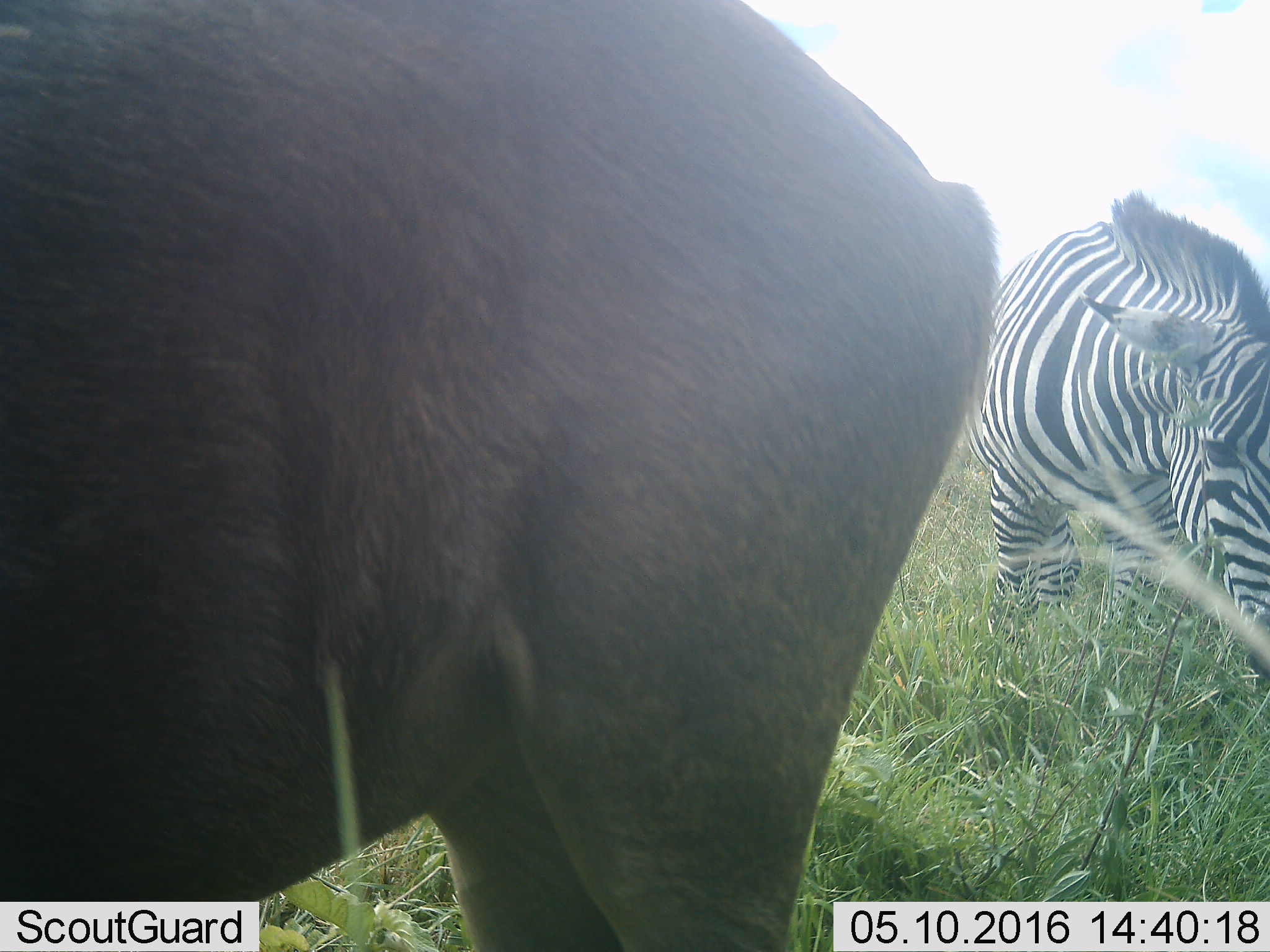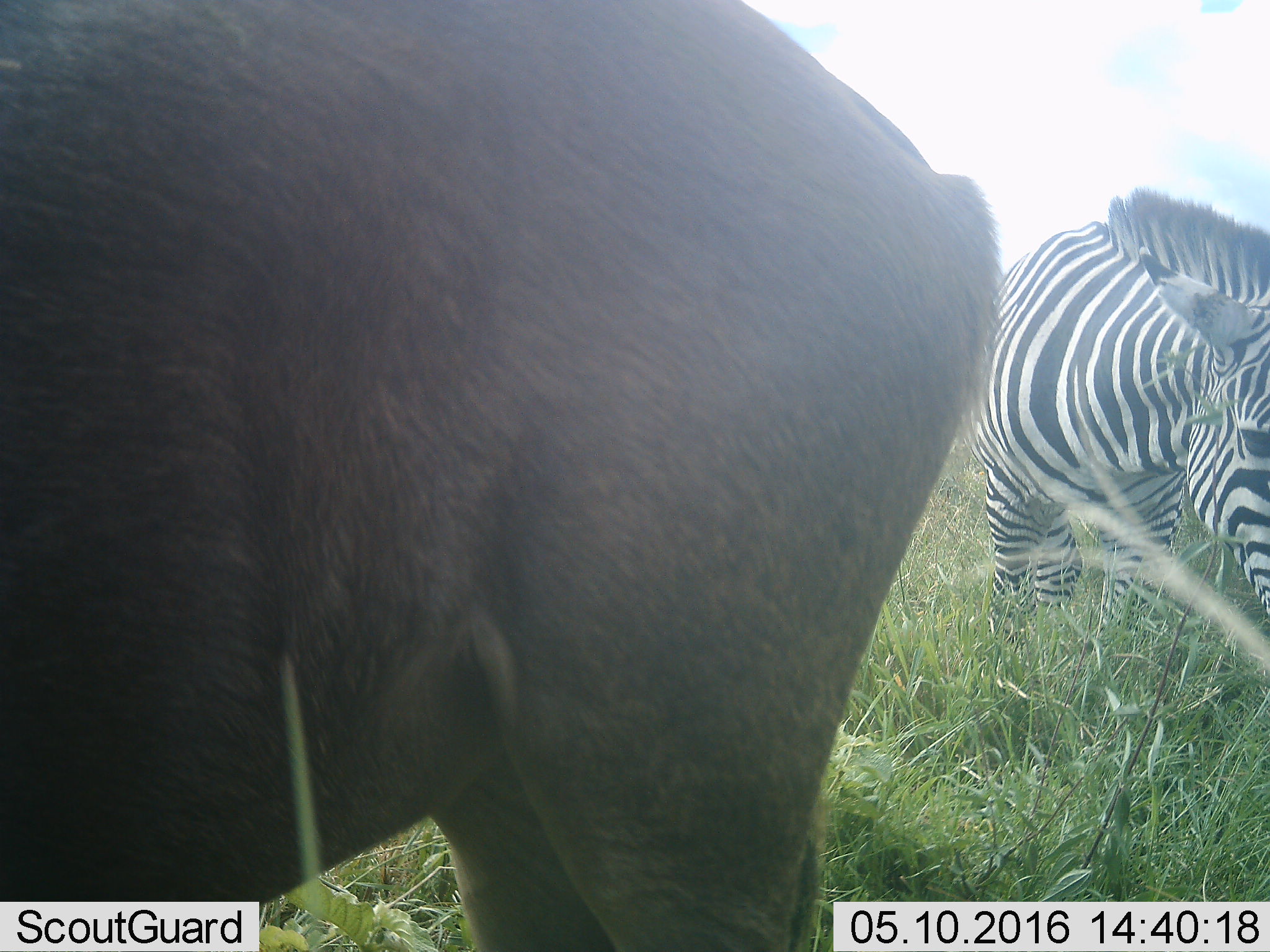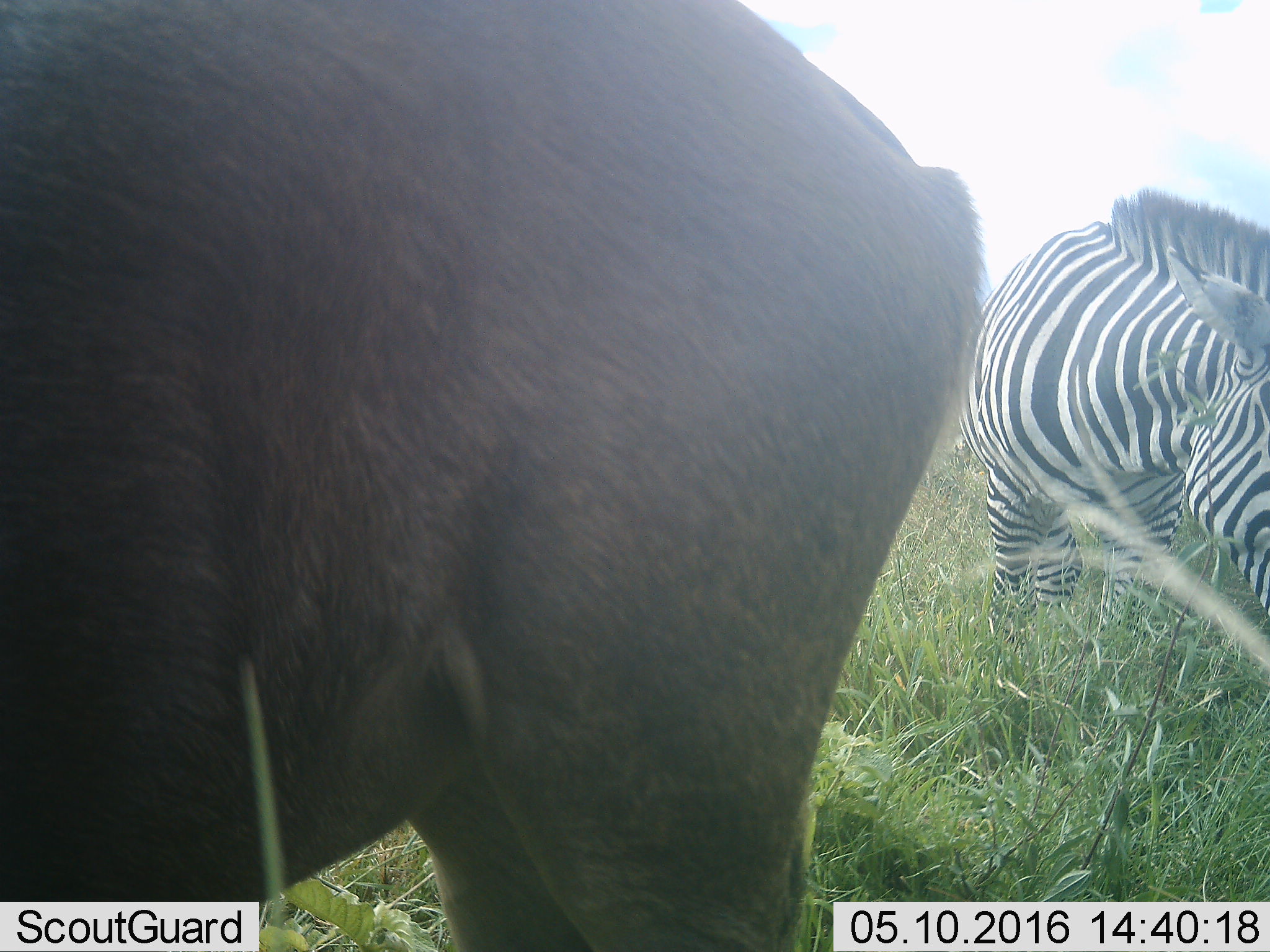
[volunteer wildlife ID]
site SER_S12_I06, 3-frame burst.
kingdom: Animalia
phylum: Chordata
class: Mammalia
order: Perissodactyla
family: Equidae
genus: Equus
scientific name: Equus quagga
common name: plains zebra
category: zebraplains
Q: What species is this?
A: Zebraplains (plains zebra) (Equus quagga).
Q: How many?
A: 1.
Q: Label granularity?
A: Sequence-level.